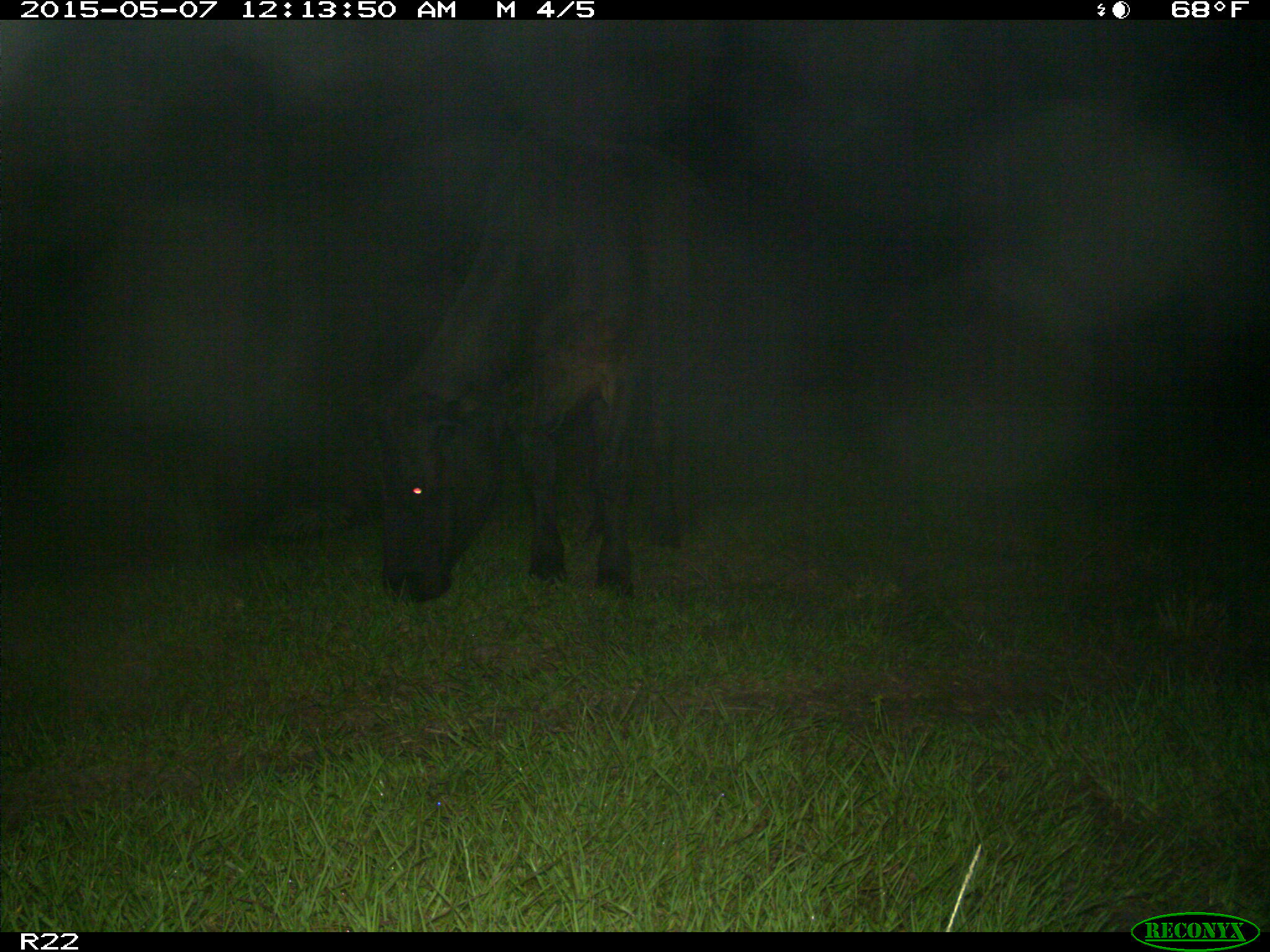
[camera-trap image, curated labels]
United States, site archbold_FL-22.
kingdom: Animalia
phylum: Chordata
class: Mammalia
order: Artiodactyla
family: Bovidae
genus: Bos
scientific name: Bos taurus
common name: domestic cow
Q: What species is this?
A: Bos taurus (domestic cow).